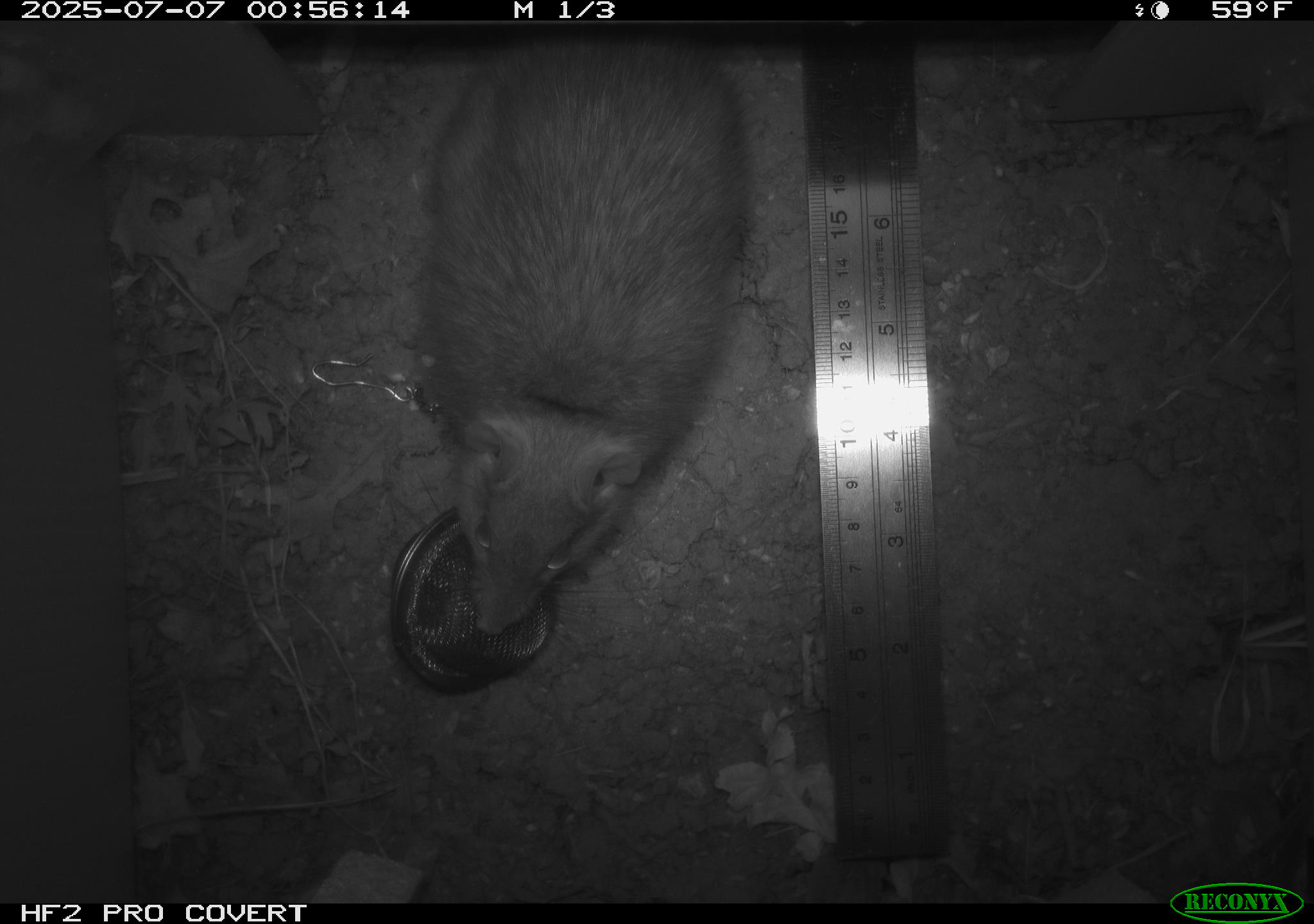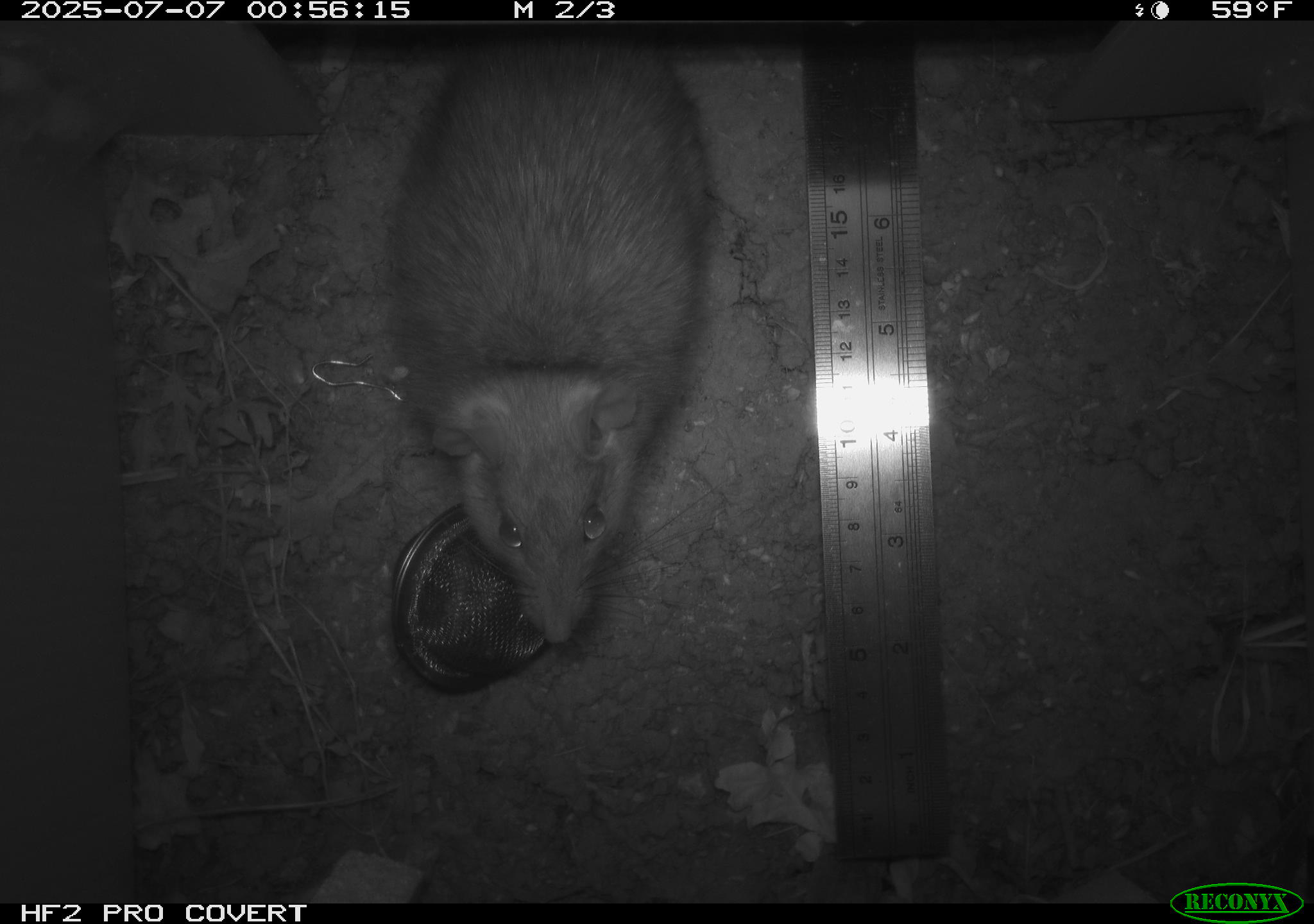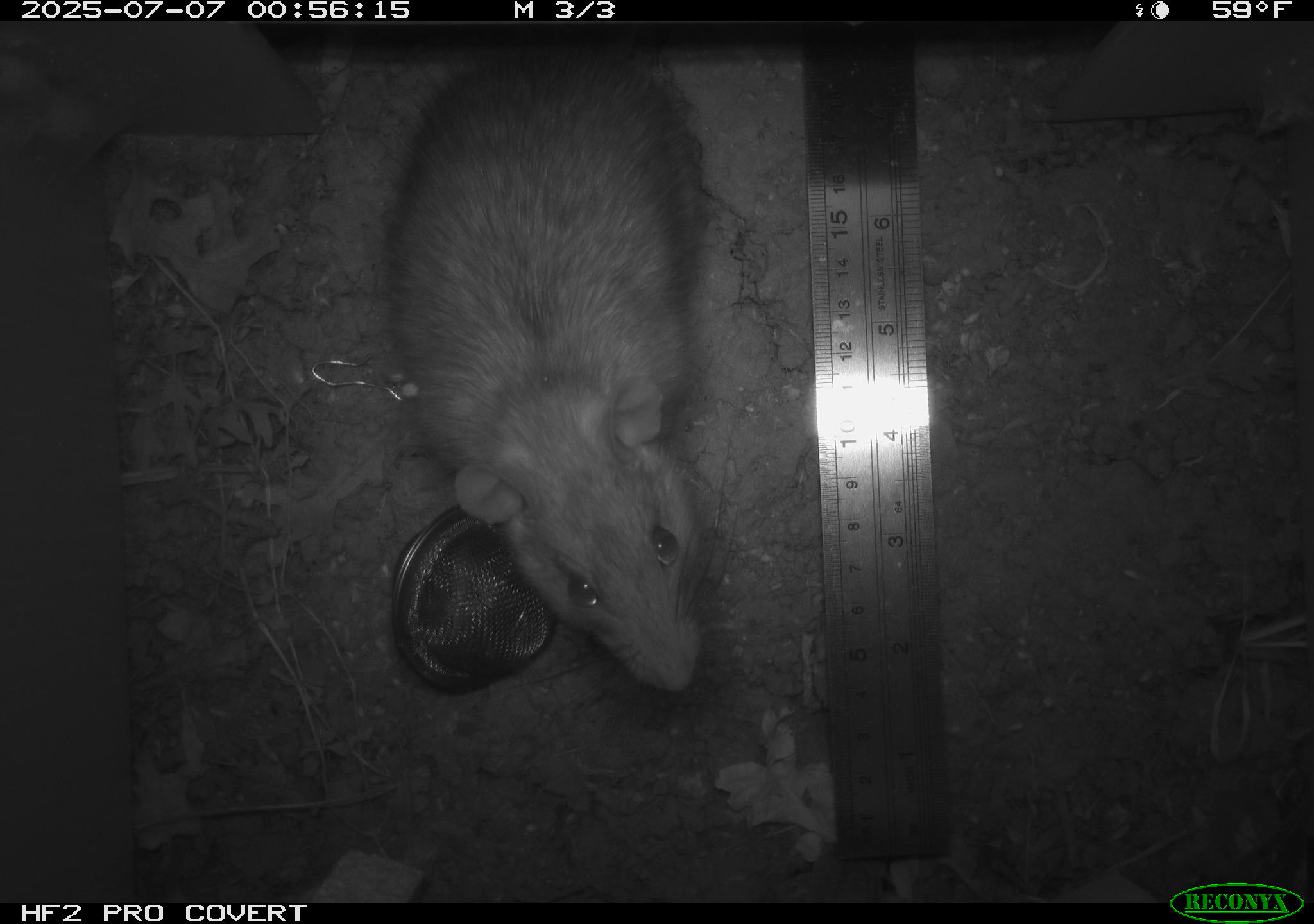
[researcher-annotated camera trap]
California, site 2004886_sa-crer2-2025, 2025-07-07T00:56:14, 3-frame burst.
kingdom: Animalia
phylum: Chordata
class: Mammalia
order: Rodentia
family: Muridae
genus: Rattus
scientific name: Rattus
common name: rat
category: rattus species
Rattus species (rat) (Rattus).